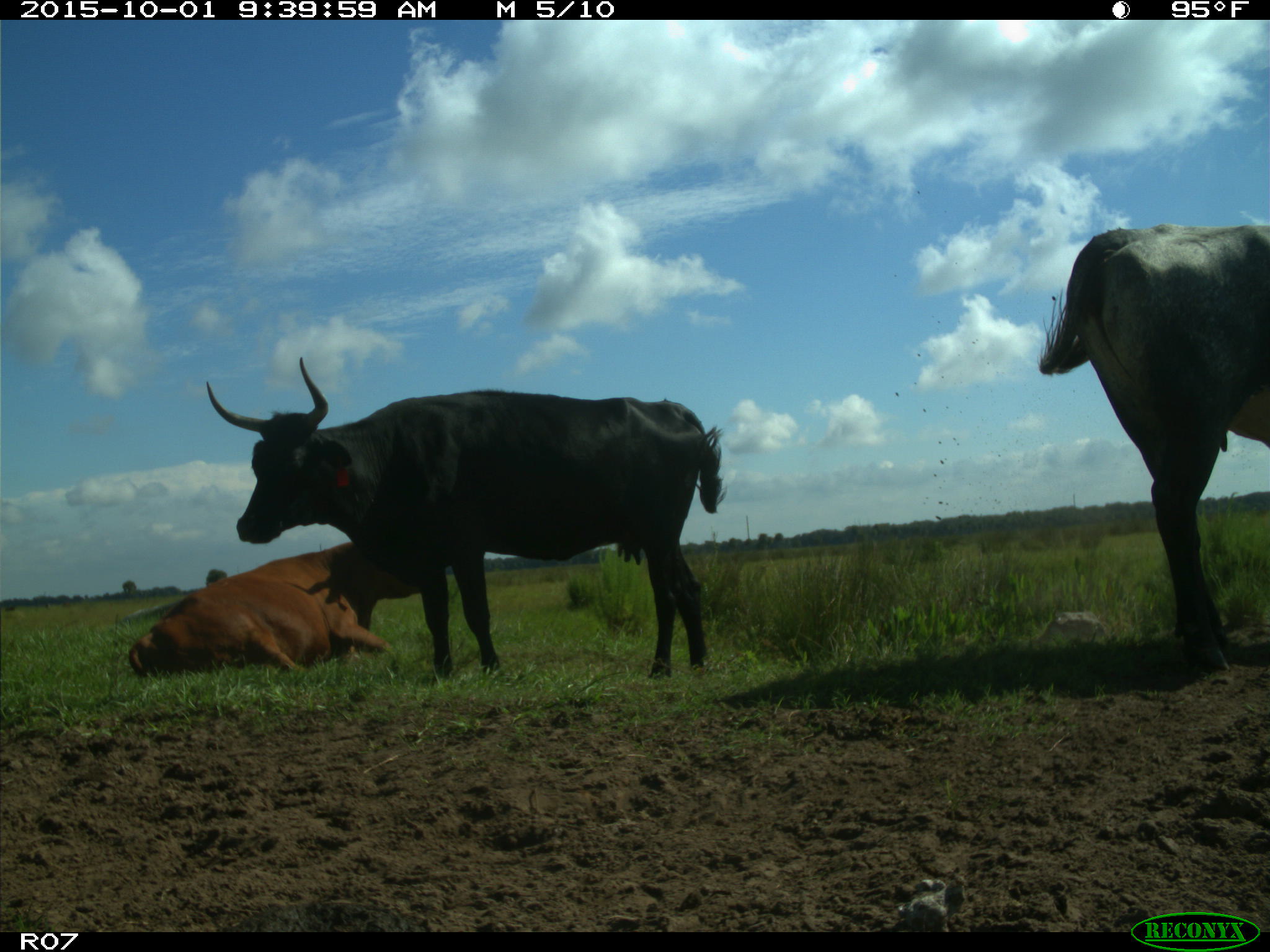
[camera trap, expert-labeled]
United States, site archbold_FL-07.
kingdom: Animalia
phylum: Chordata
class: Mammalia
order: Artiodactyla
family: Bovidae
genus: Bos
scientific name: Bos taurus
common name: domestic cow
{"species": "Bos taurus (domestic cow)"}